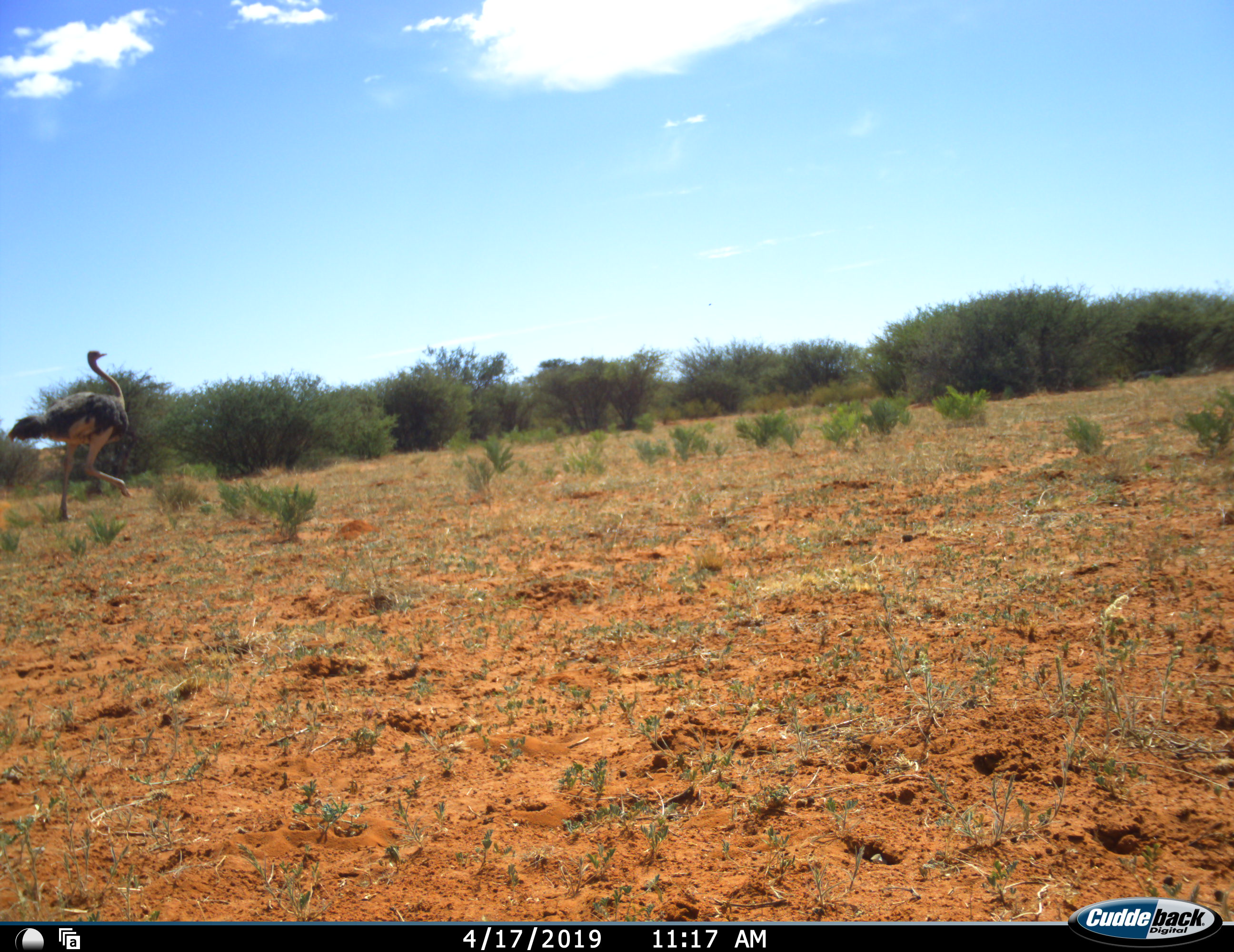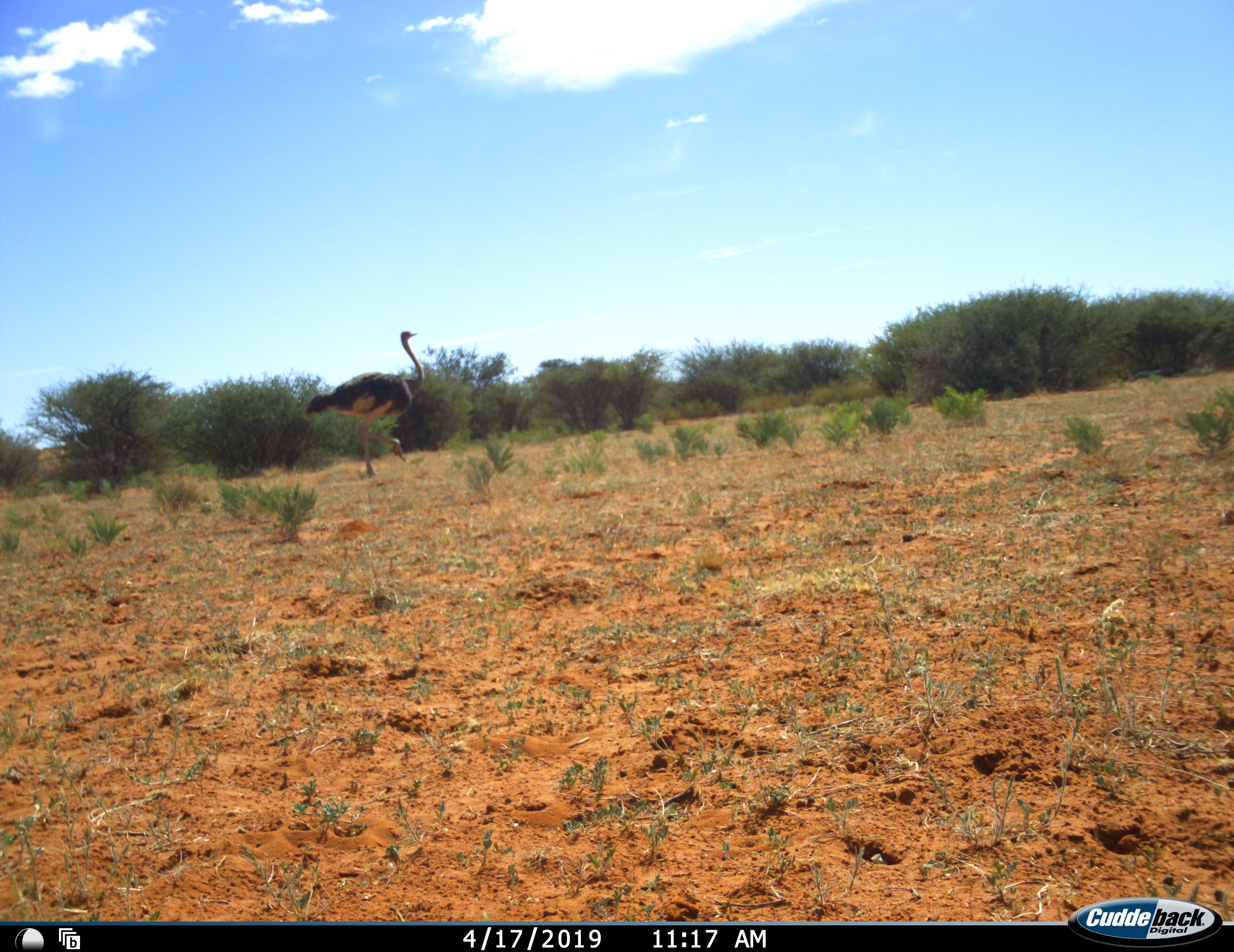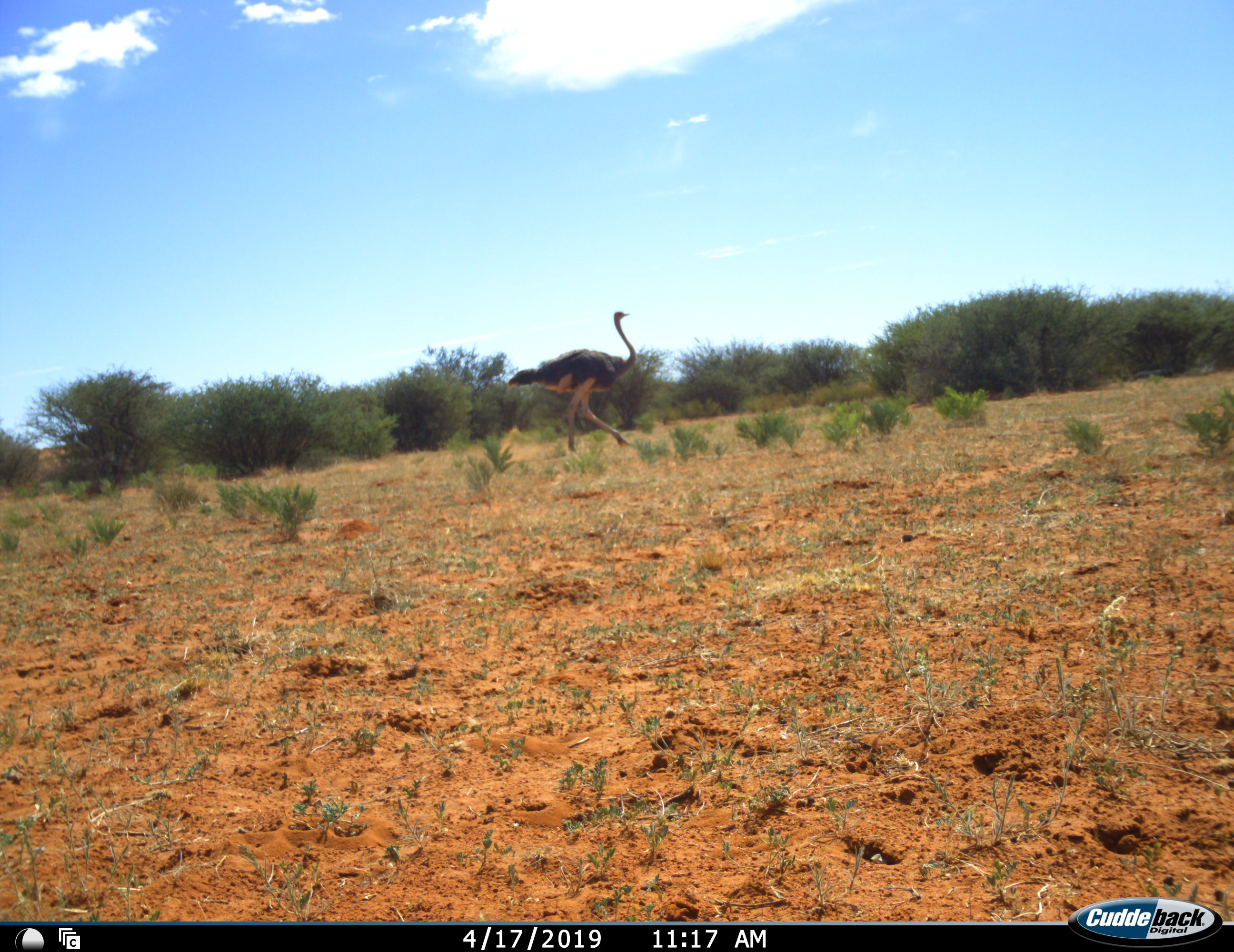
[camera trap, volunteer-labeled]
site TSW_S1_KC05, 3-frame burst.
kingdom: Animalia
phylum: Chordata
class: Aves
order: Struthioniformes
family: Struthionidae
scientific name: Struthionidae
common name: ostrich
Ostrich (Struthionidae), count 1. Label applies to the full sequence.